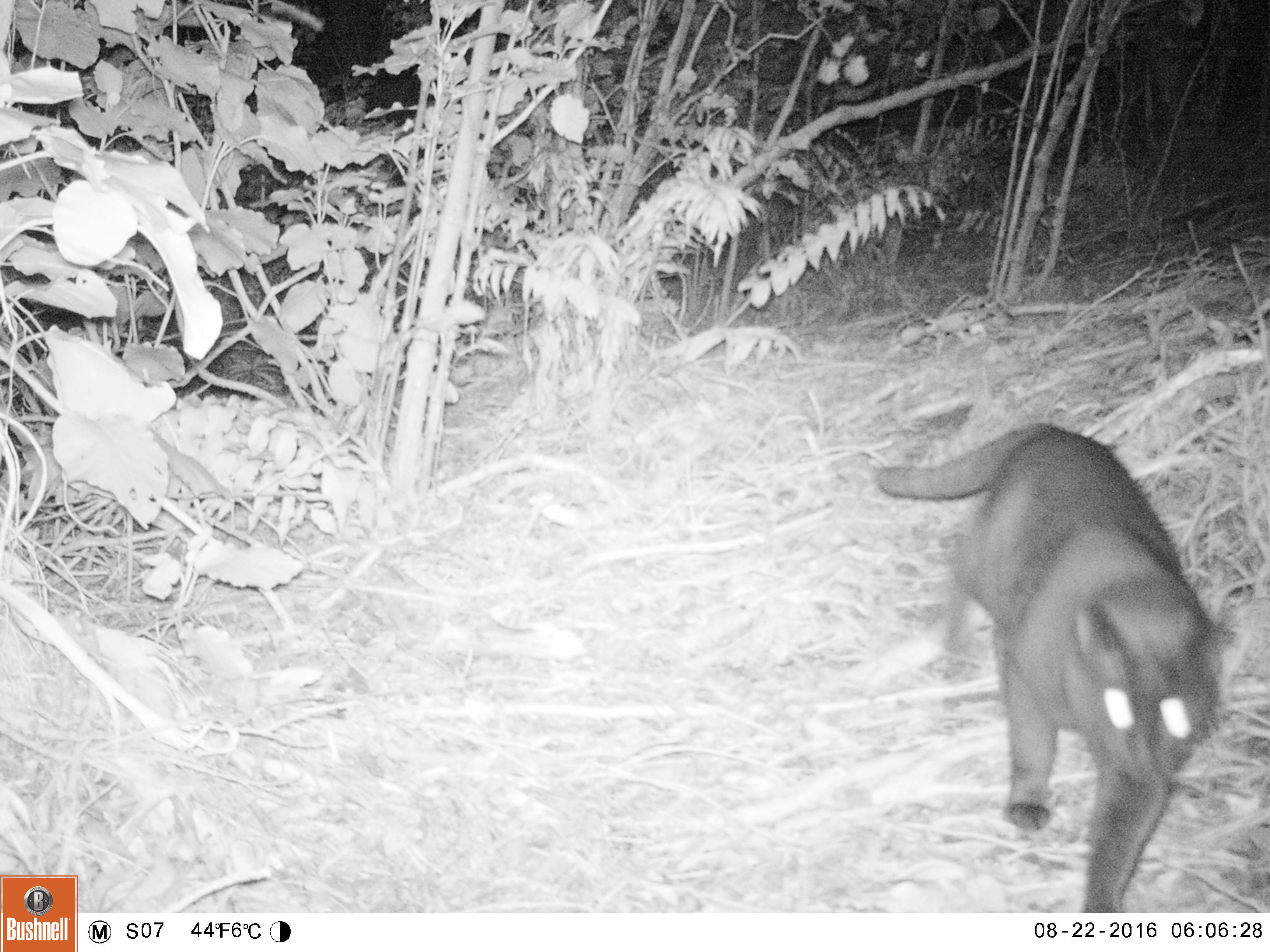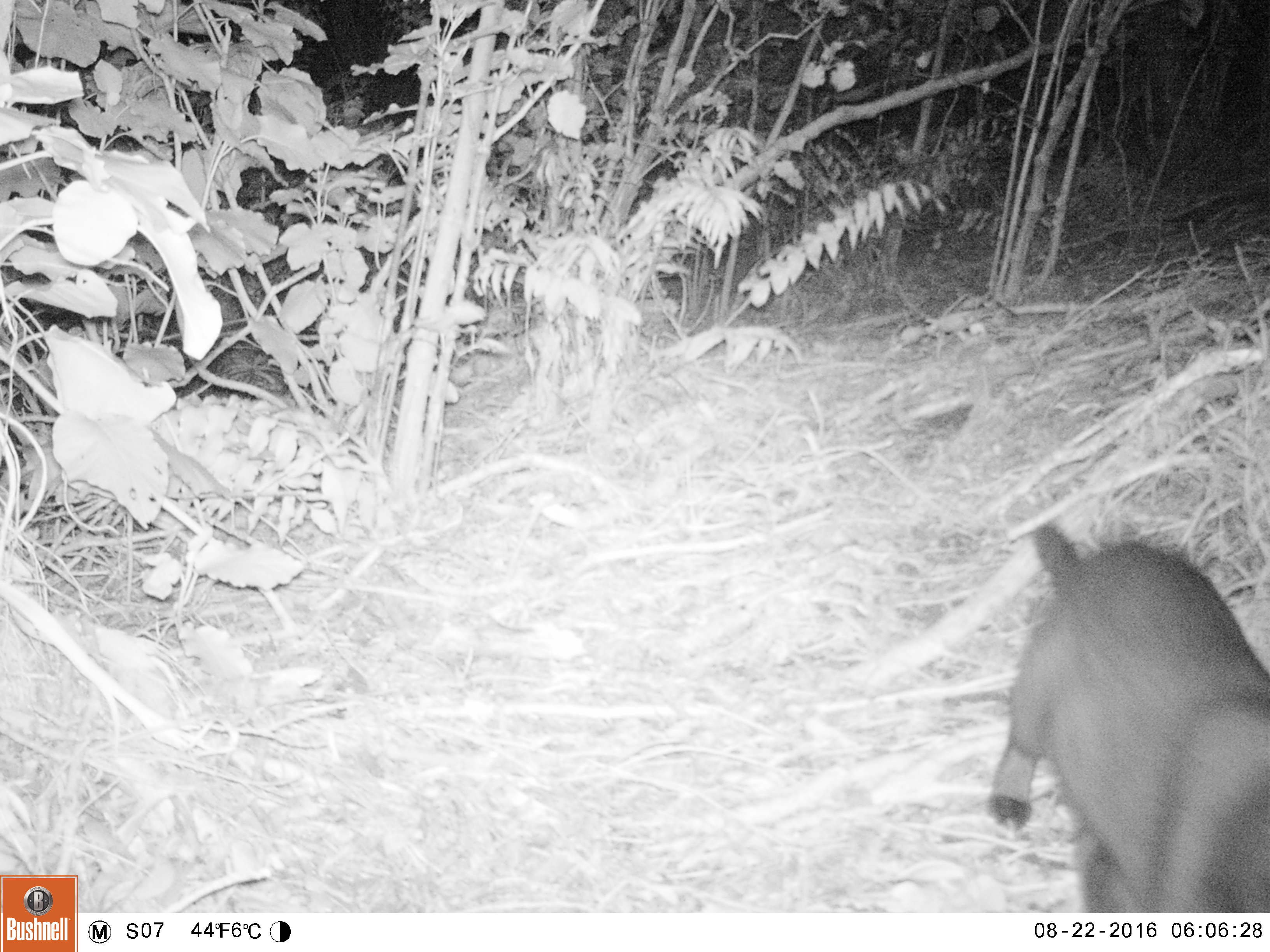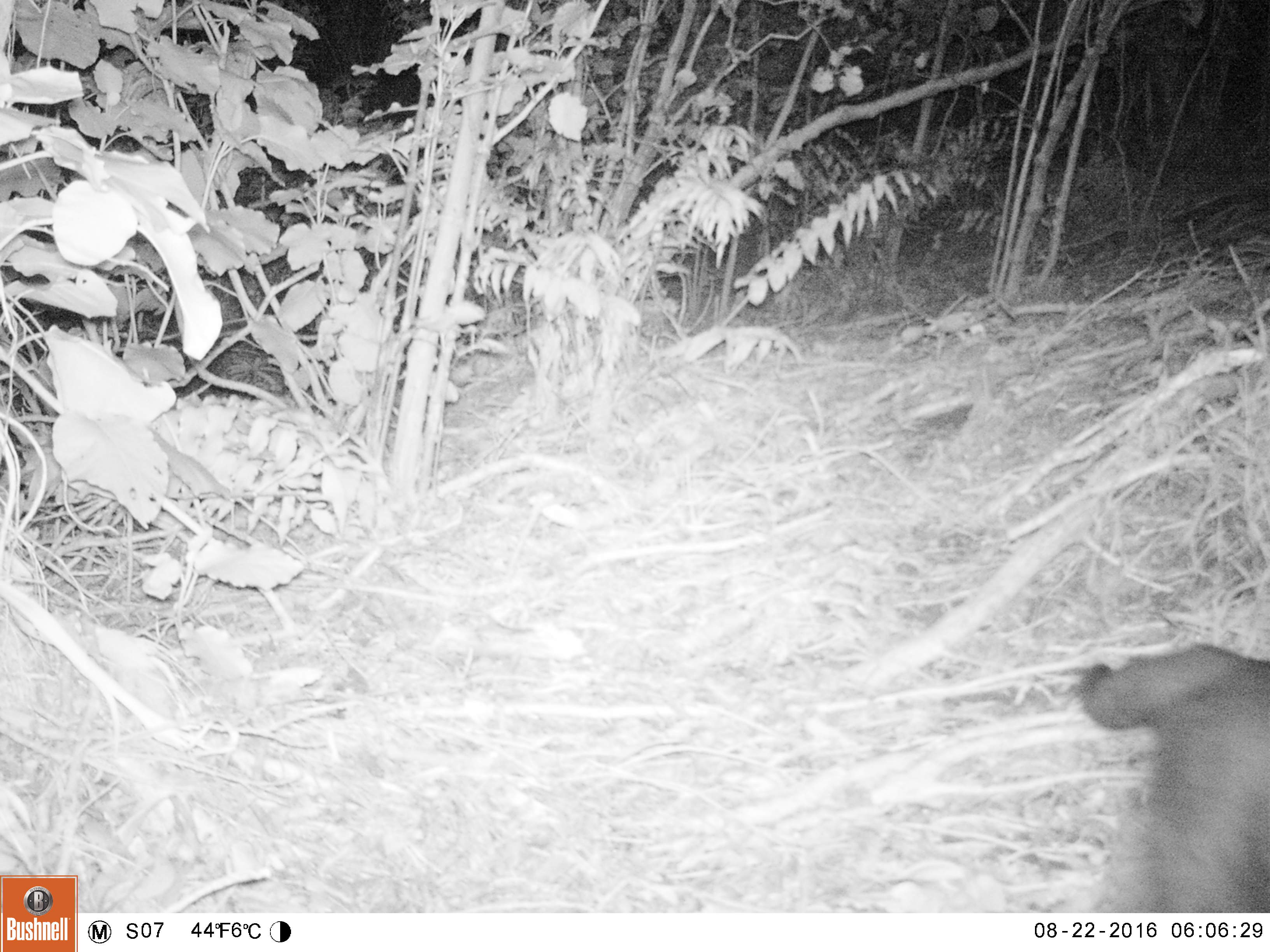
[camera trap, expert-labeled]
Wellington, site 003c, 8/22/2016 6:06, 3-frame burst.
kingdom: Animalia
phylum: Chordata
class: Mammalia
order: Carnivora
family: Felidae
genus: Felis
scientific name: Felis catus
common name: cat